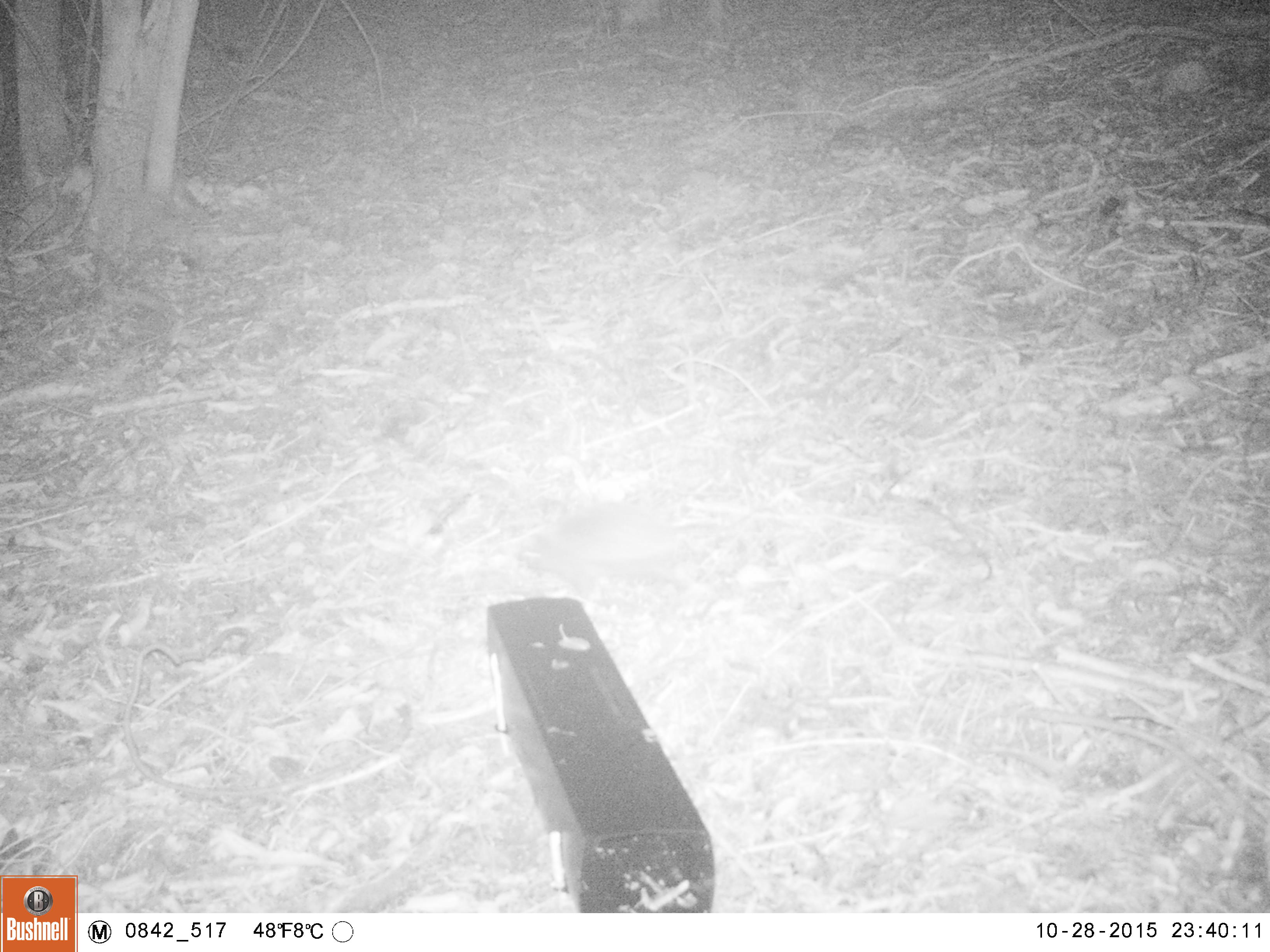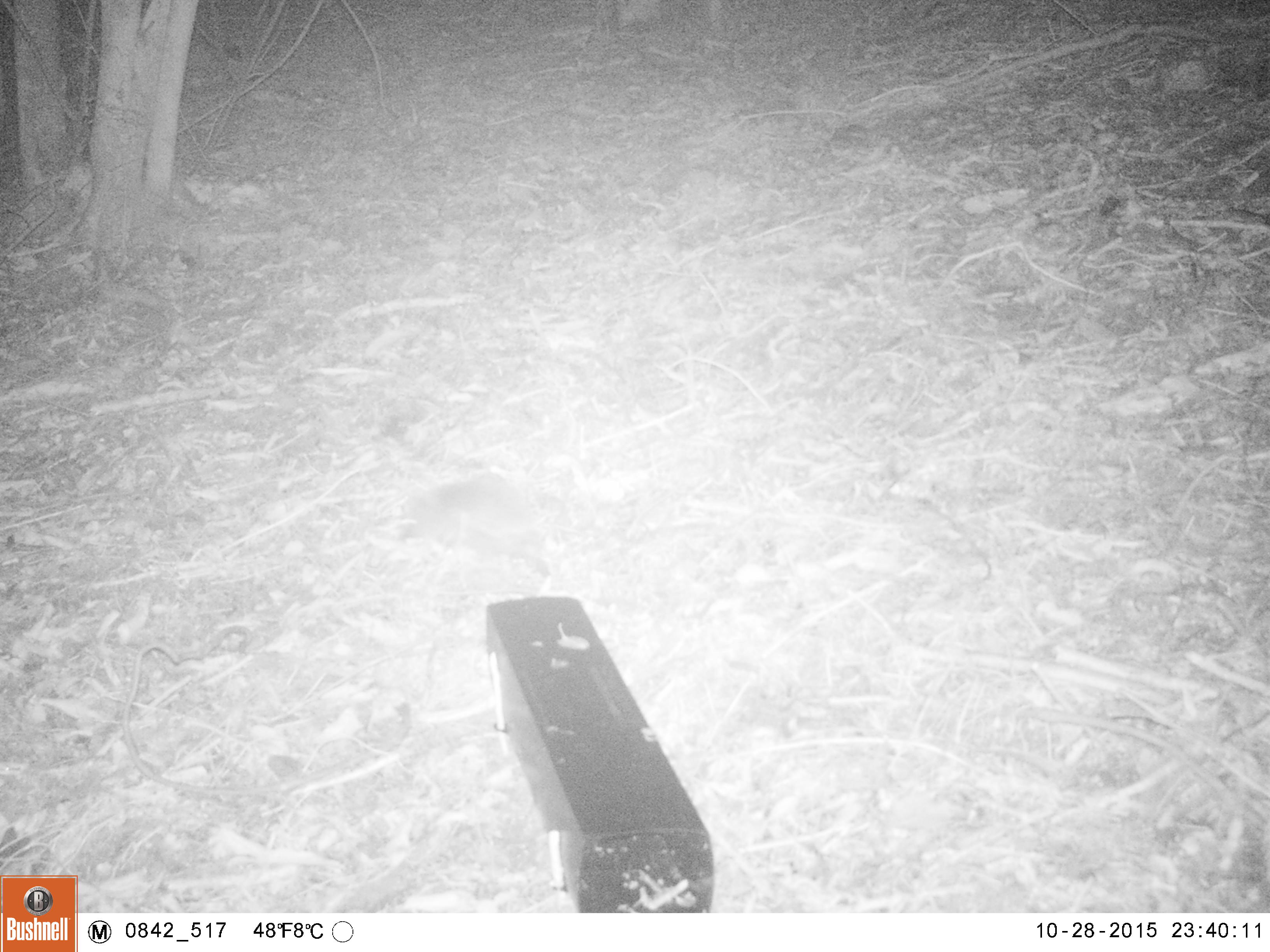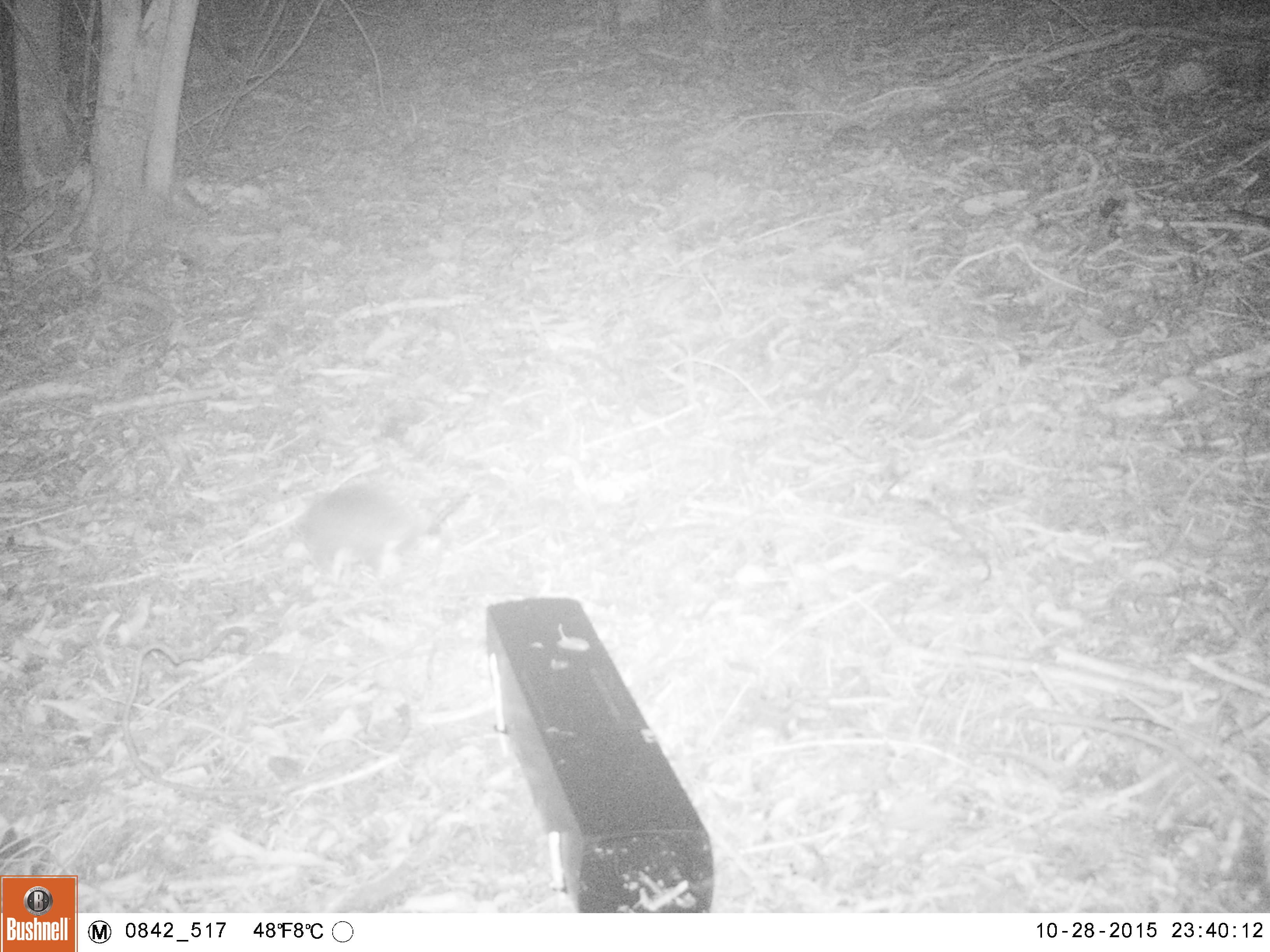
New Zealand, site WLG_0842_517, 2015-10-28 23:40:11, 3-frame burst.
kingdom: Animalia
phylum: Chordata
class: Mammalia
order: Eulipotyphla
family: Erinaceidae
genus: Erinaceus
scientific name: Erinaceus europaeus europaeus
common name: european hedgehog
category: hedgehog